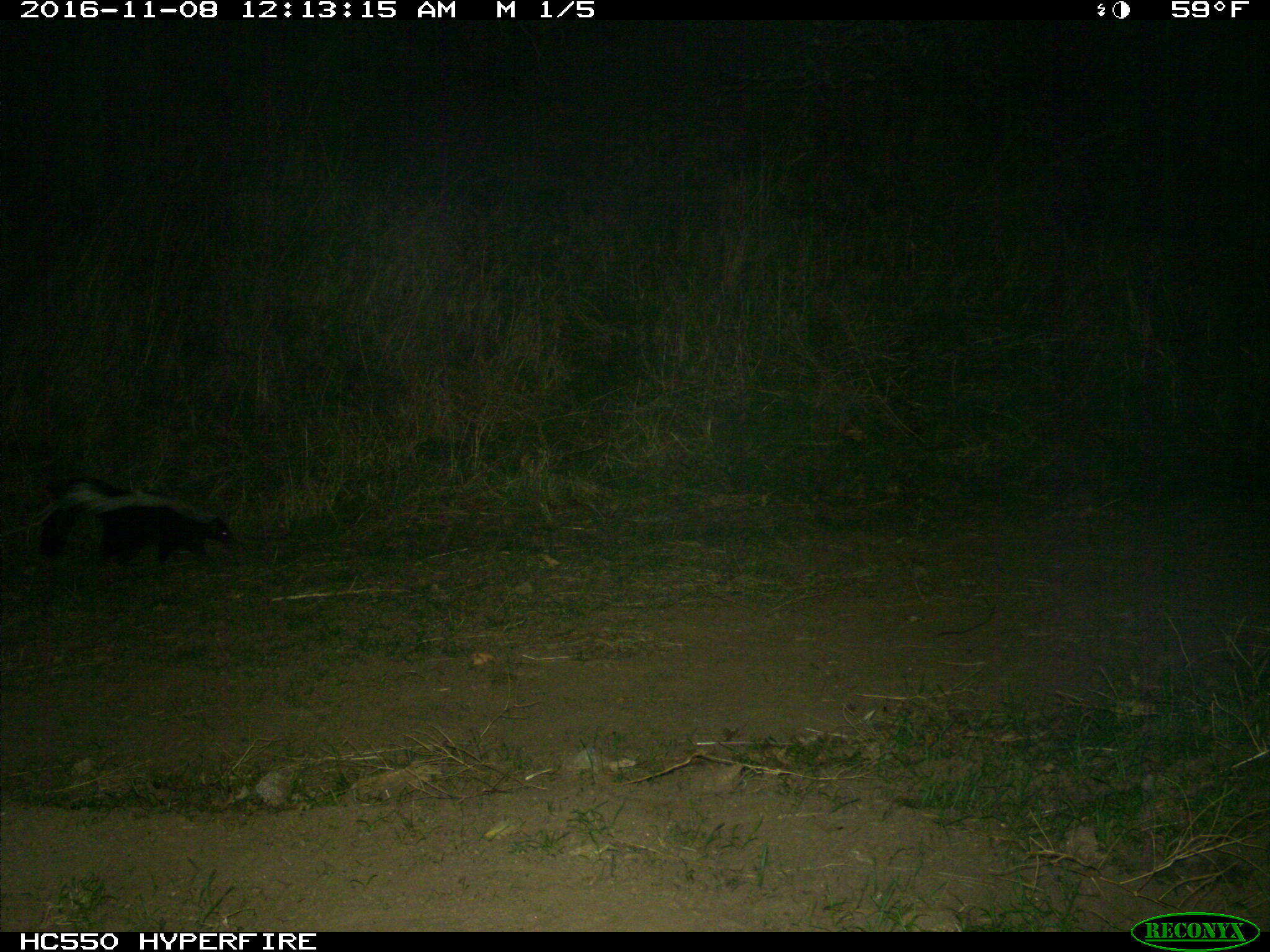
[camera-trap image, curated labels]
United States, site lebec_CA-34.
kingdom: Animalia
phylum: Chordata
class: Mammalia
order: Carnivora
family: Mephitidae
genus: Mephitis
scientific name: Mephitis mephitis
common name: striped skunk